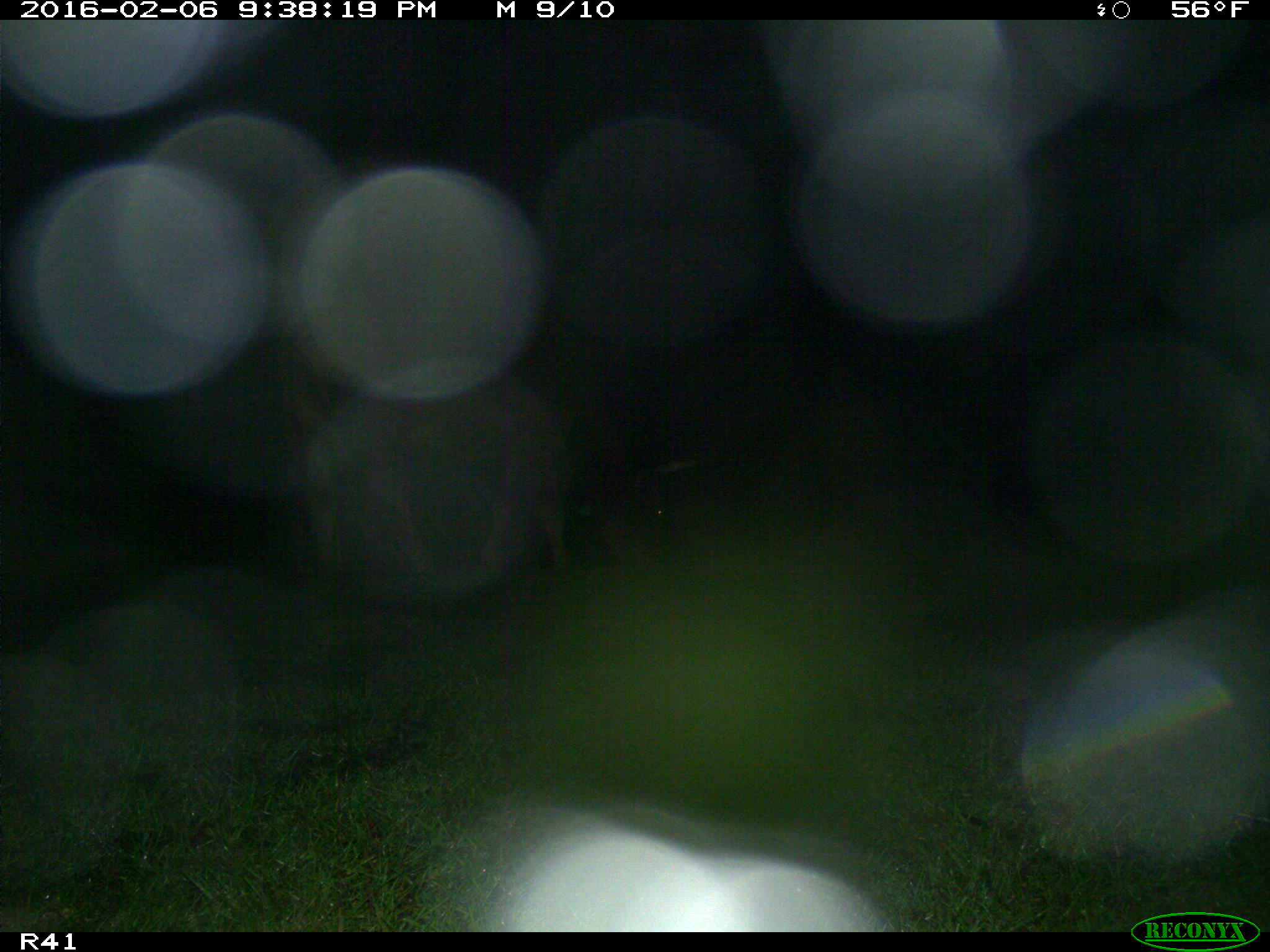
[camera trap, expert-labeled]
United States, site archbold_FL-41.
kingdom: Animalia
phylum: Chordata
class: Mammalia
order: Artiodactyla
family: Bovidae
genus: Bos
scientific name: Bos taurus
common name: domestic cow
Bos taurus (domestic cow).